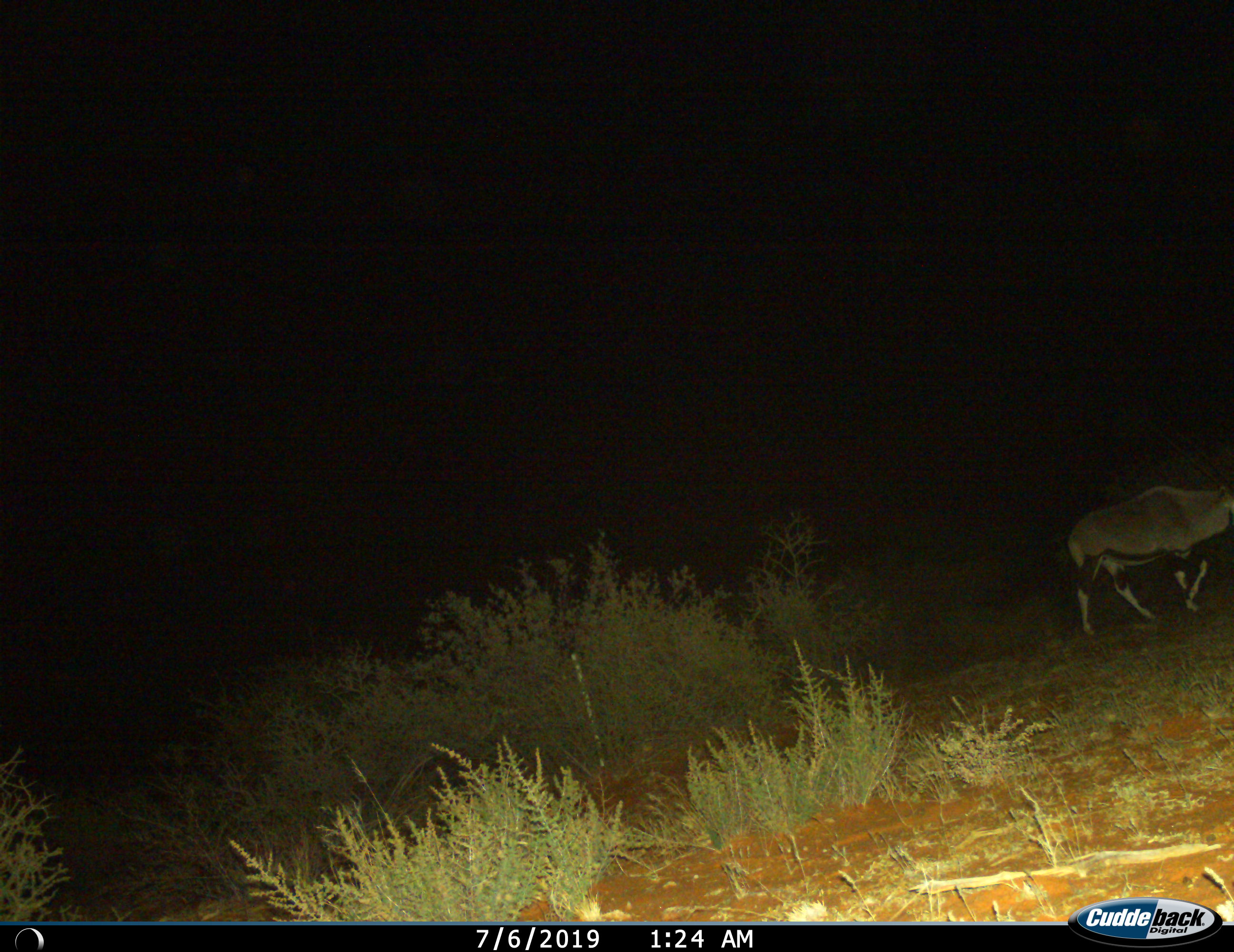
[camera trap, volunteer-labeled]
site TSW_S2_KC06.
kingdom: Animalia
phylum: Chordata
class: Mammalia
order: Artiodactyla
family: Bovidae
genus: Oryx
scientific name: Oryx gazella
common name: gemsbok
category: oryx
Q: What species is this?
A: Oryx (gemsbok) (Oryx gazella).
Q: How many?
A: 1.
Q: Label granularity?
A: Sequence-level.